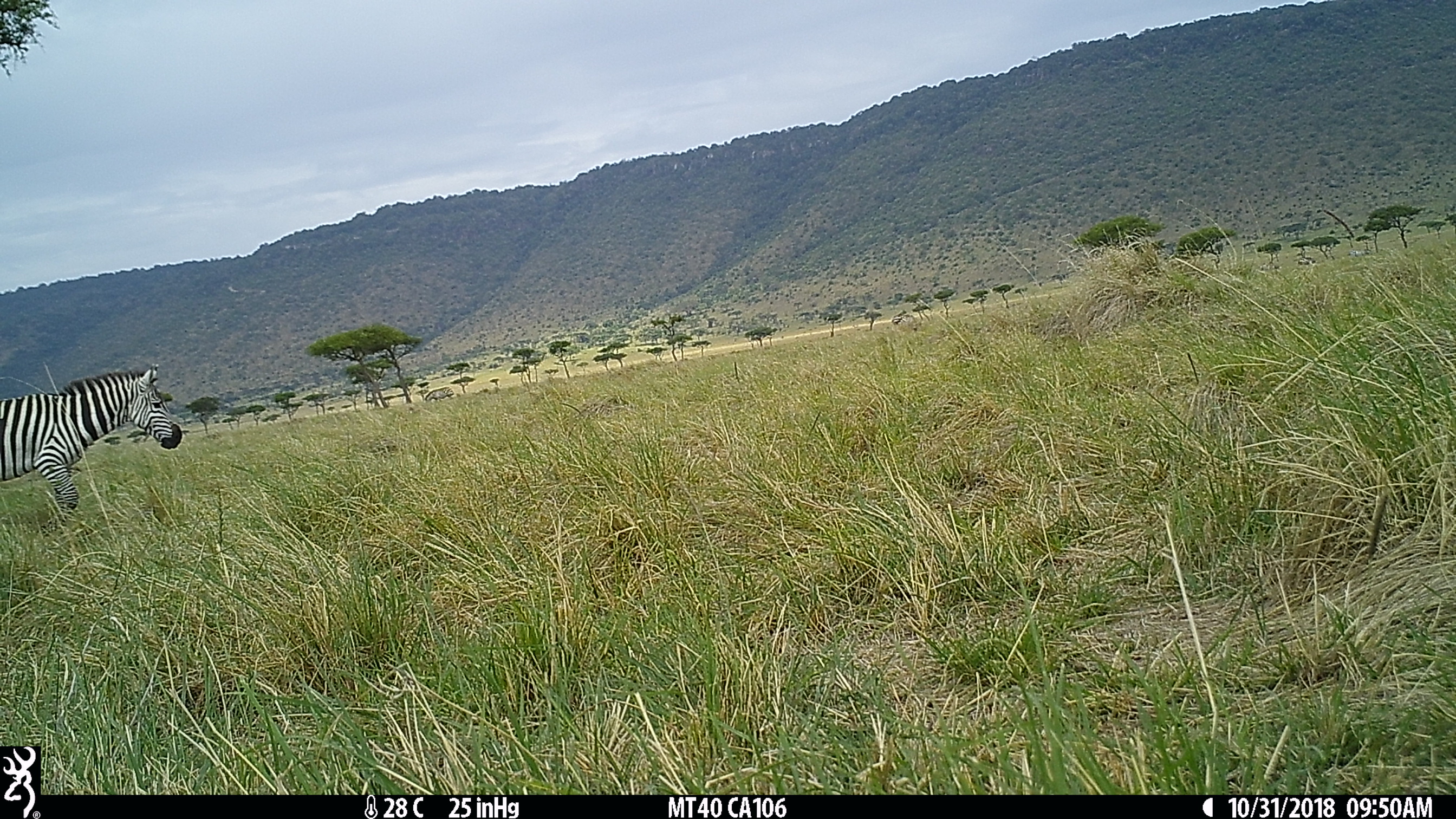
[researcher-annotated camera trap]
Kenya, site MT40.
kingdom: Animalia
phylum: Chordata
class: Mammalia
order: Perissodactyla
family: Equidae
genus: Equus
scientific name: Equus quagga burchellii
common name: burchell's zebra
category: zebra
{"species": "zebra (burchell's zebra) (Equus quagga burchellii)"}